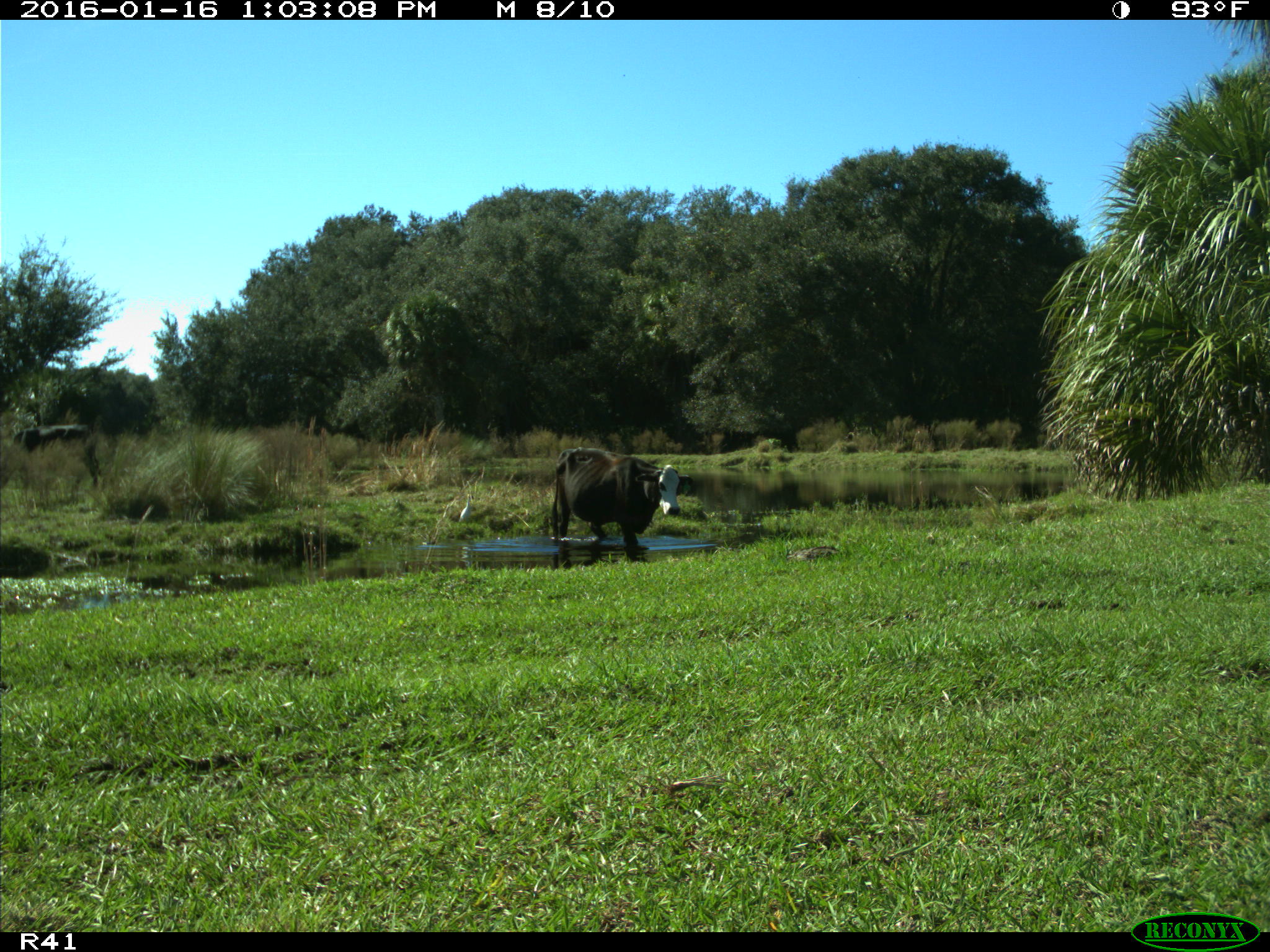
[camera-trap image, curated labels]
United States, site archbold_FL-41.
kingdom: Animalia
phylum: Chordata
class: Mammalia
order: Artiodactyla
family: Bovidae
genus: Bos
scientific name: Bos taurus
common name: domestic cow